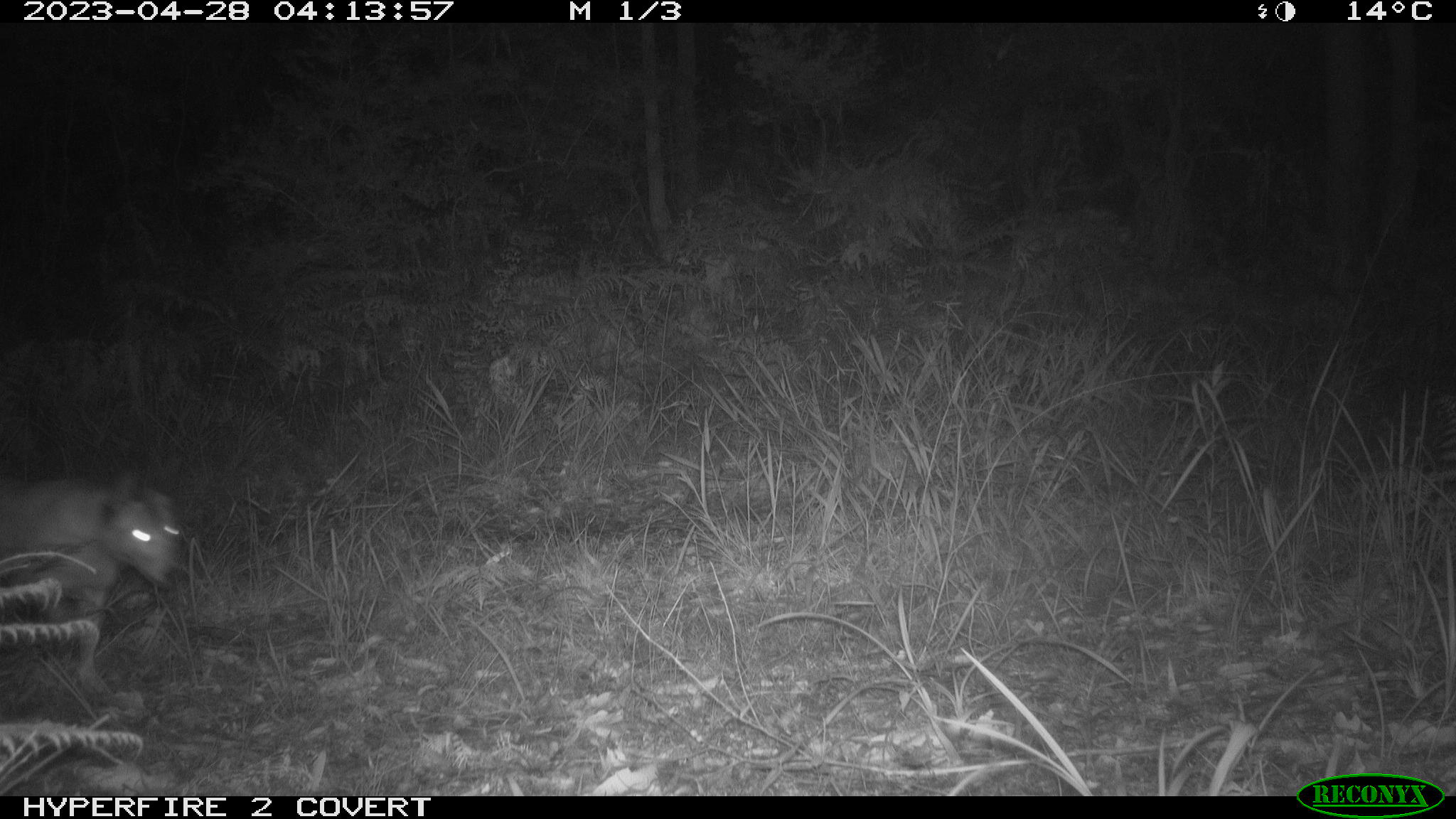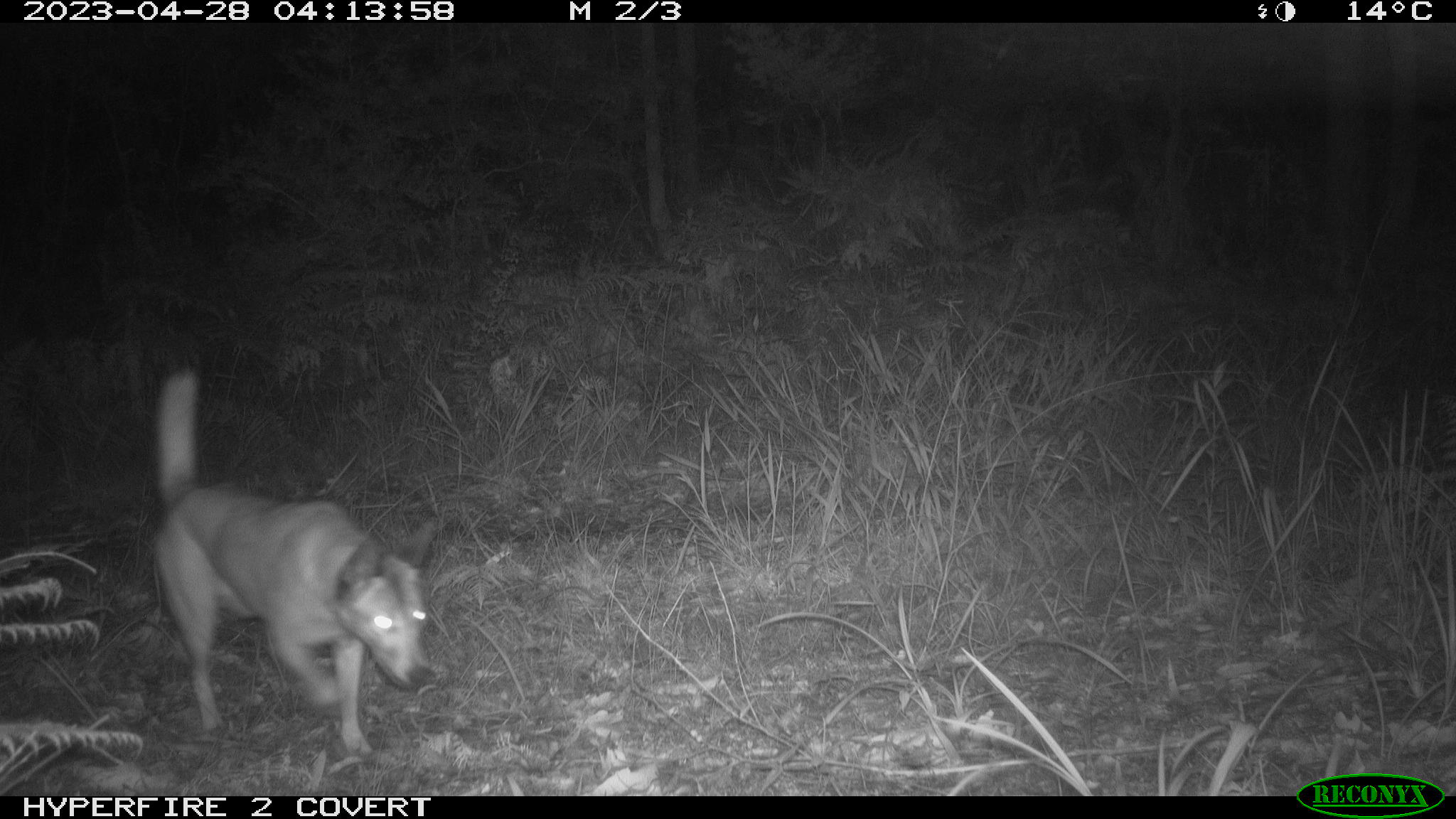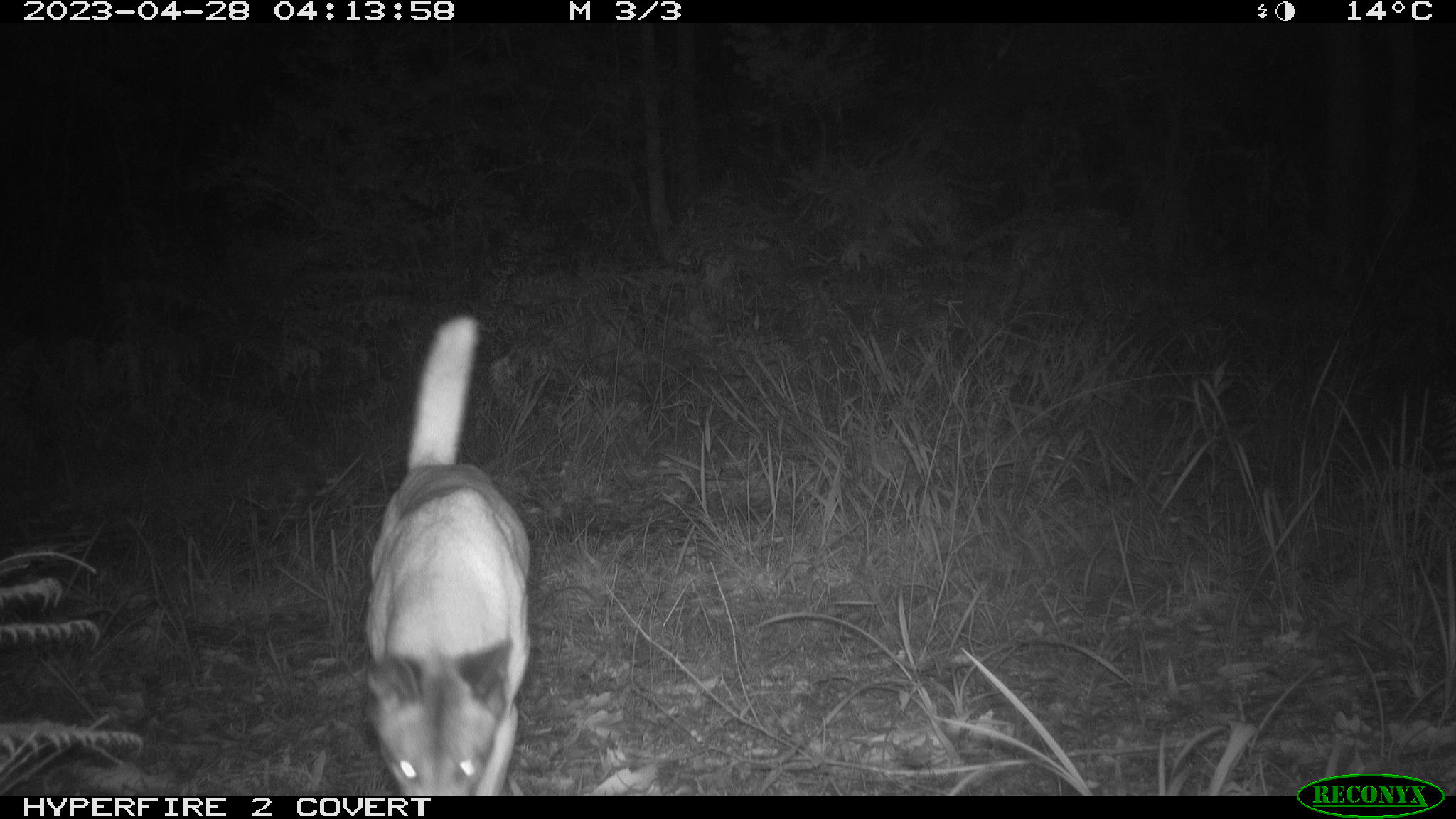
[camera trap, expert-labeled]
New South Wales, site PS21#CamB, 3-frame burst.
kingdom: Animalia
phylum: Chordata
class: Mammalia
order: Carnivora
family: Canidae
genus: Canis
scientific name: Canis familiaris dingo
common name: dingo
Dingo (Canis familiaris dingo).